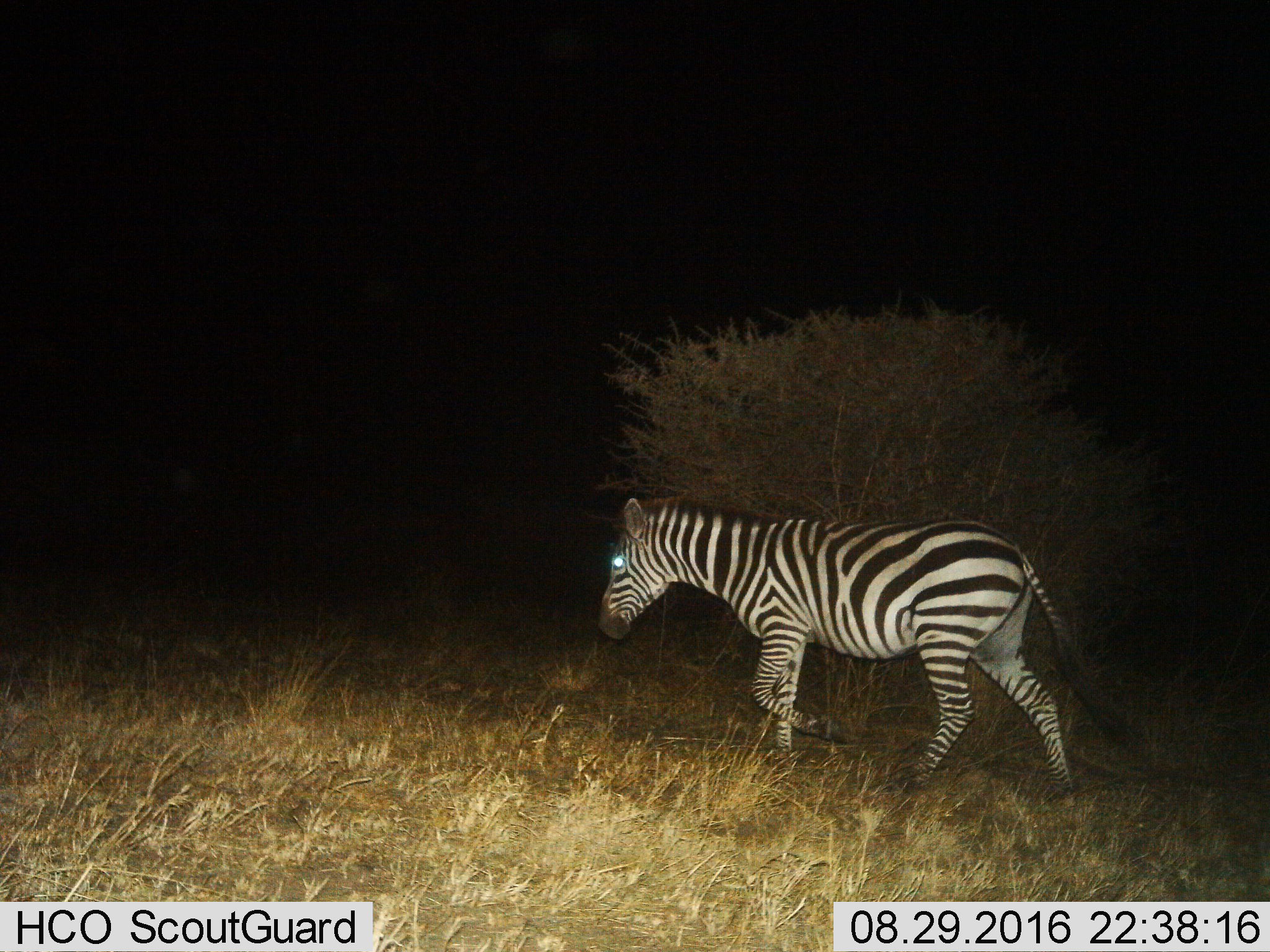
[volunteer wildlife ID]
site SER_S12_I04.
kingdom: Animalia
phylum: Chordata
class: Mammalia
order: Perissodactyla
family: Equidae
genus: Equus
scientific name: Equus quagga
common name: plains zebra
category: zebraplains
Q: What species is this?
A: Zebraplains (plains zebra) (Equus quagga).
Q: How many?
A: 1.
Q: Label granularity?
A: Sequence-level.